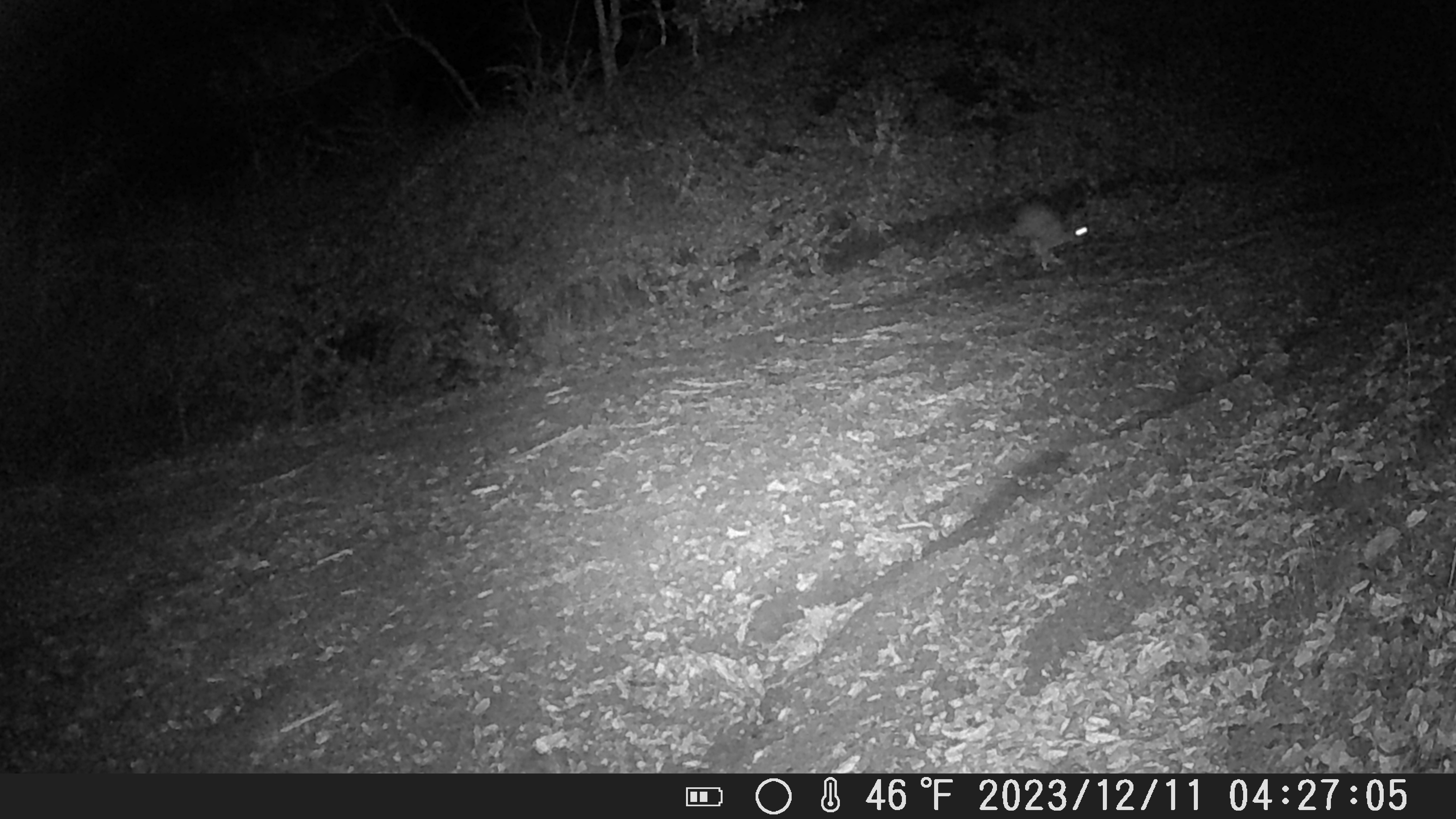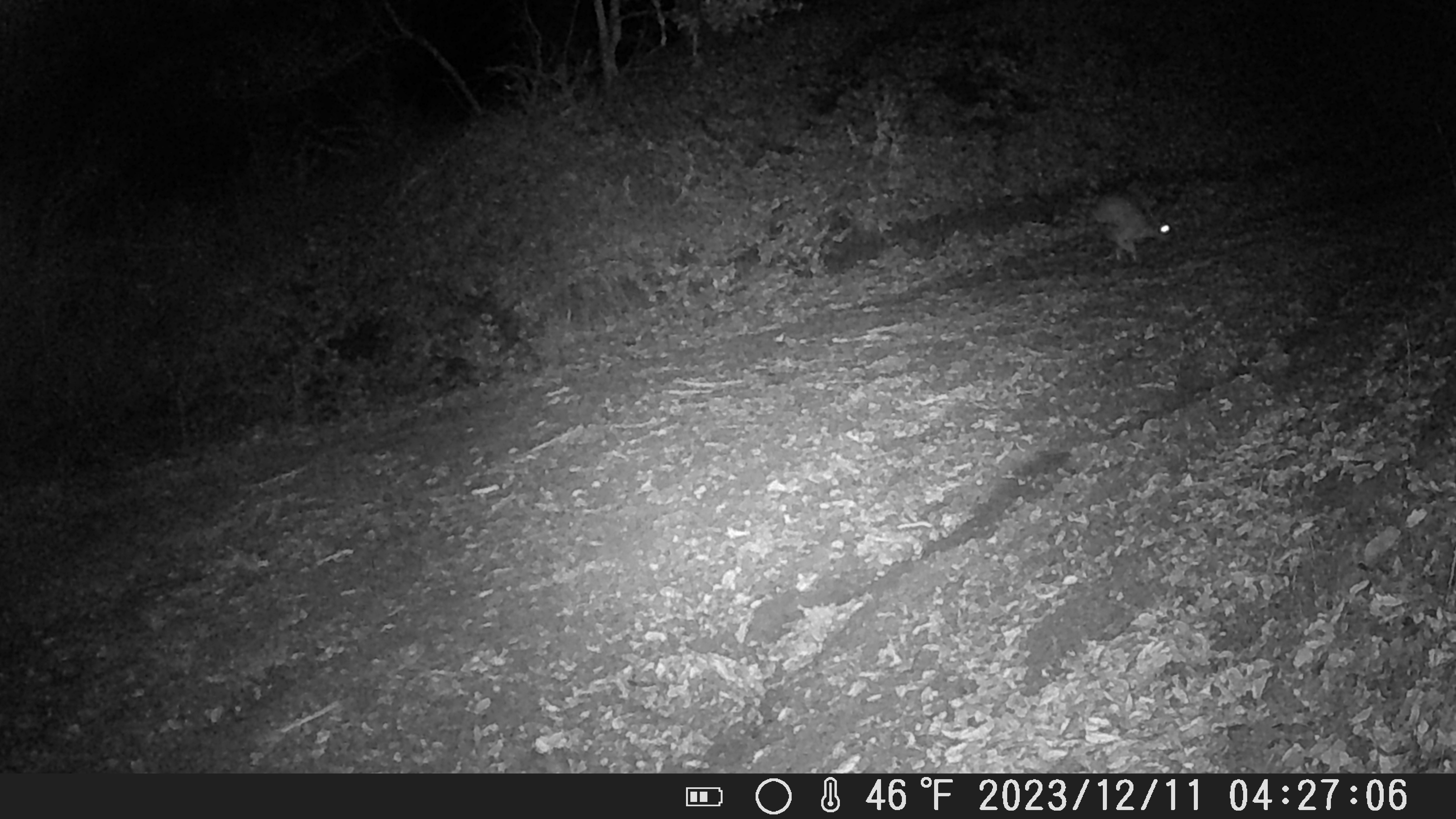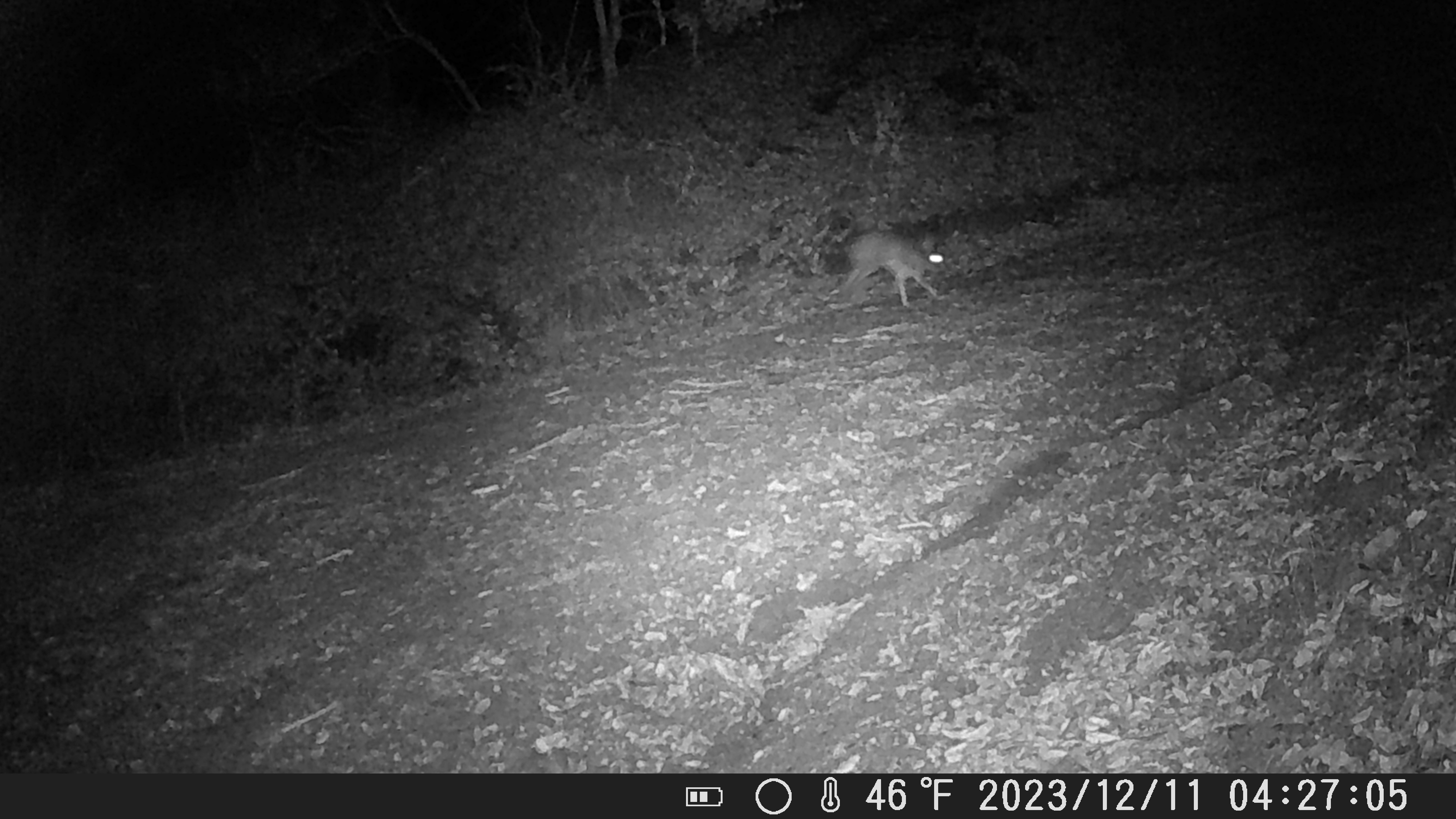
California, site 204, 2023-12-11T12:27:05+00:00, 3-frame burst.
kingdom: Animalia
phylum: Chordata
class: Mammalia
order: Lagomorpha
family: Leporidae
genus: Lepus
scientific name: Lepus californicus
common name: black-tailed jackrabbit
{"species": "black-tailed jackrabbit (Lepus californicus)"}